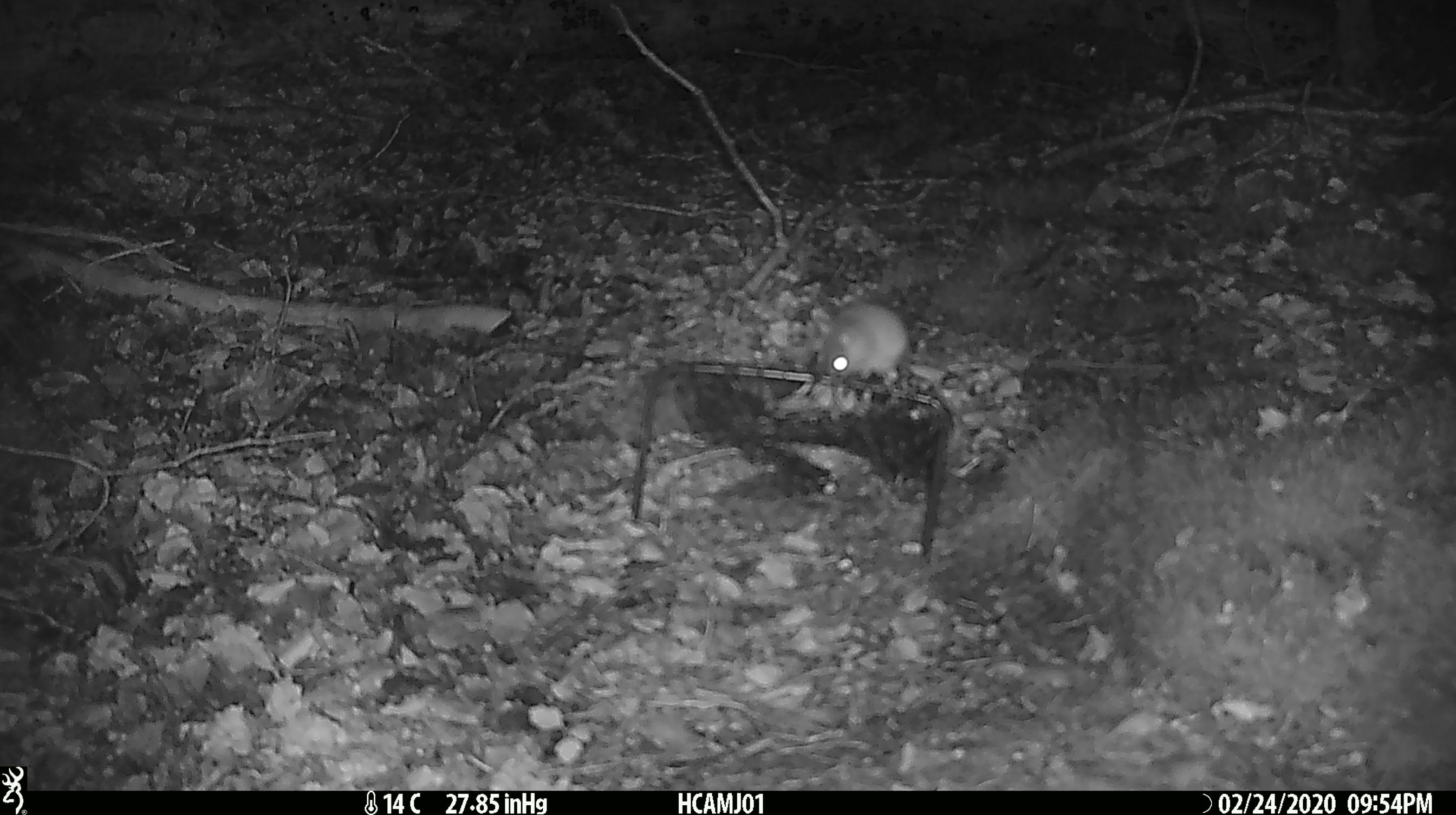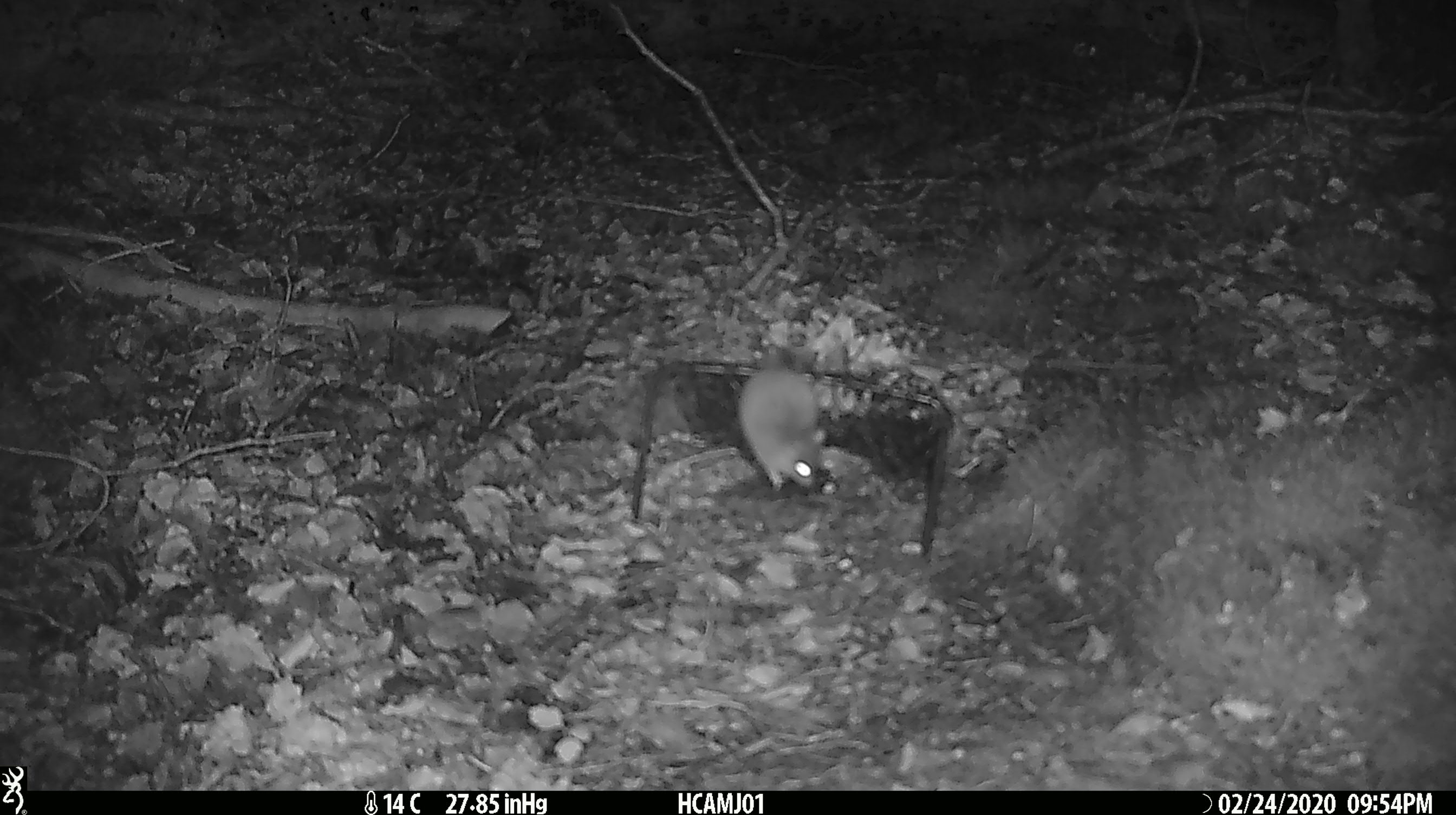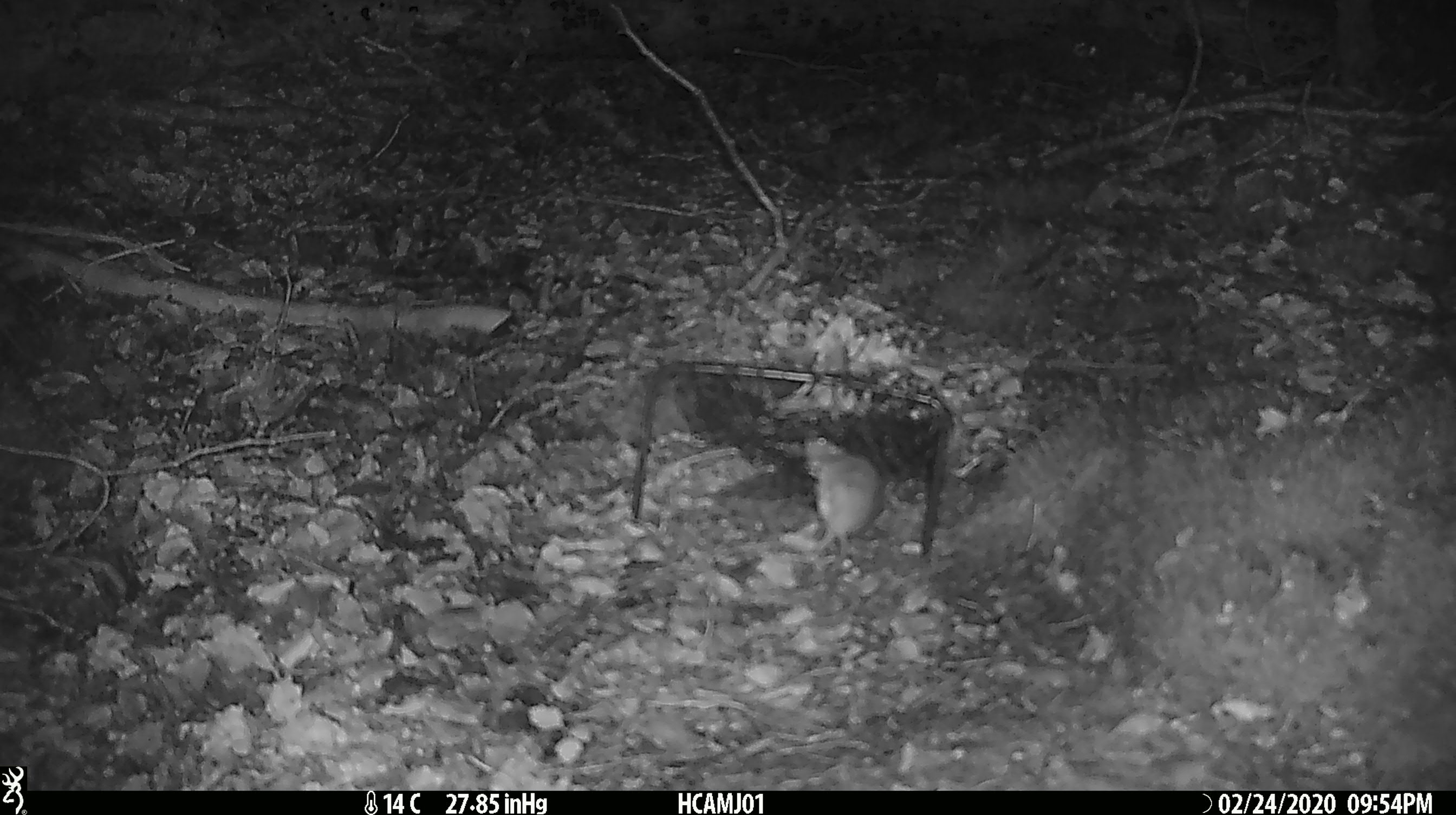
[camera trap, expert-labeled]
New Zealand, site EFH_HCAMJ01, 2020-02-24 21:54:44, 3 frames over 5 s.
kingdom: Animalia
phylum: Chordata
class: Mammalia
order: Rodentia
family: Muridae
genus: Mus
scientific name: Mus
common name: mouse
Mouse (Mus).